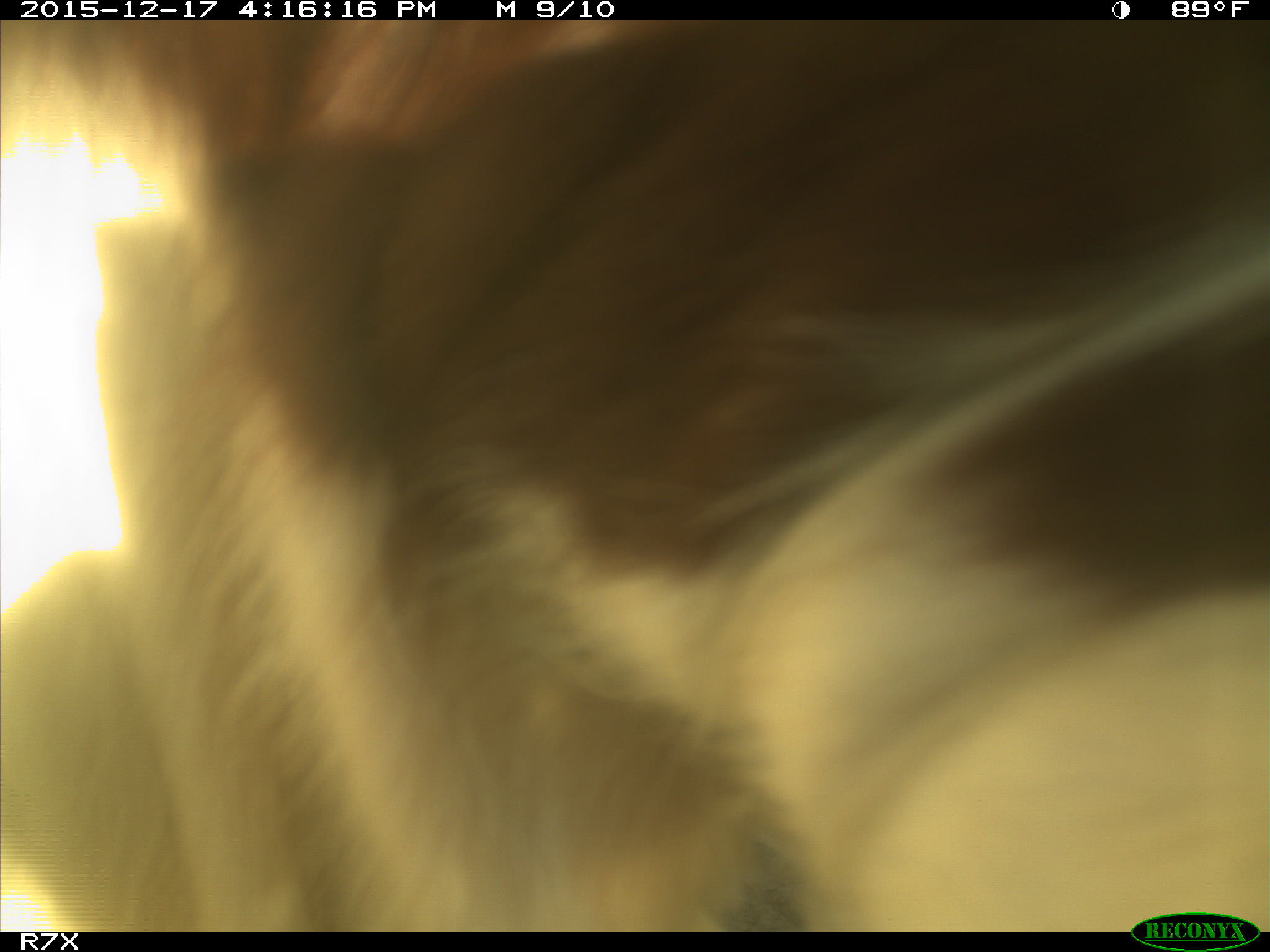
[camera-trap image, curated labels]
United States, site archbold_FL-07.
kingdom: Animalia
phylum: Chordata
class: Mammalia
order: Artiodactyla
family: Bovidae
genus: Bos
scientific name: Bos taurus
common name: domestic cow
Bos taurus (domestic cow).